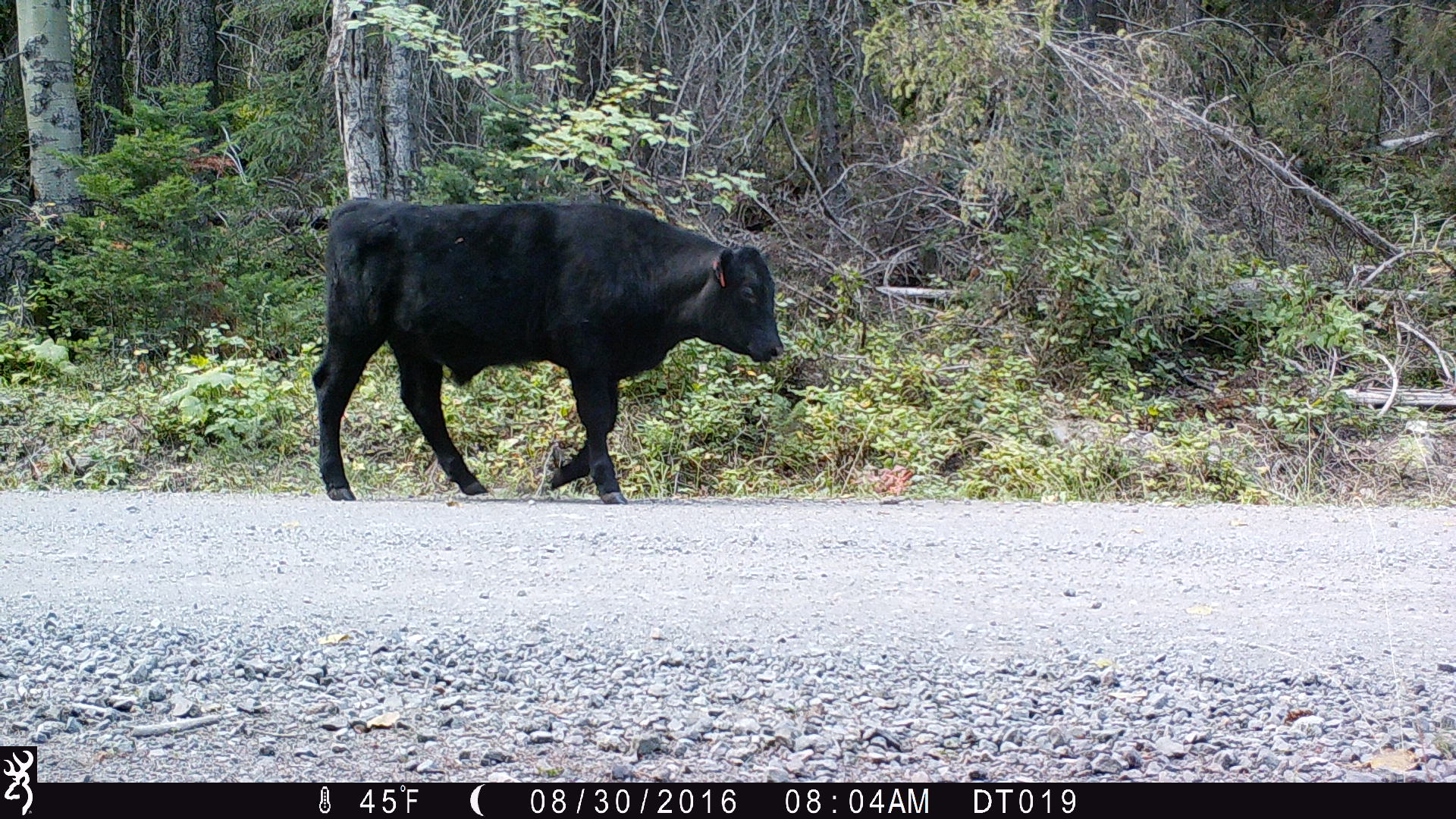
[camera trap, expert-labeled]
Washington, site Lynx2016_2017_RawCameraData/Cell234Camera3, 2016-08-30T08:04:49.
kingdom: Animalia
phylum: Chordata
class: Mammalia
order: Artiodactyla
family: Bovidae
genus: Bos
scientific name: Bos taurus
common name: domestic cattle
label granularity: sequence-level